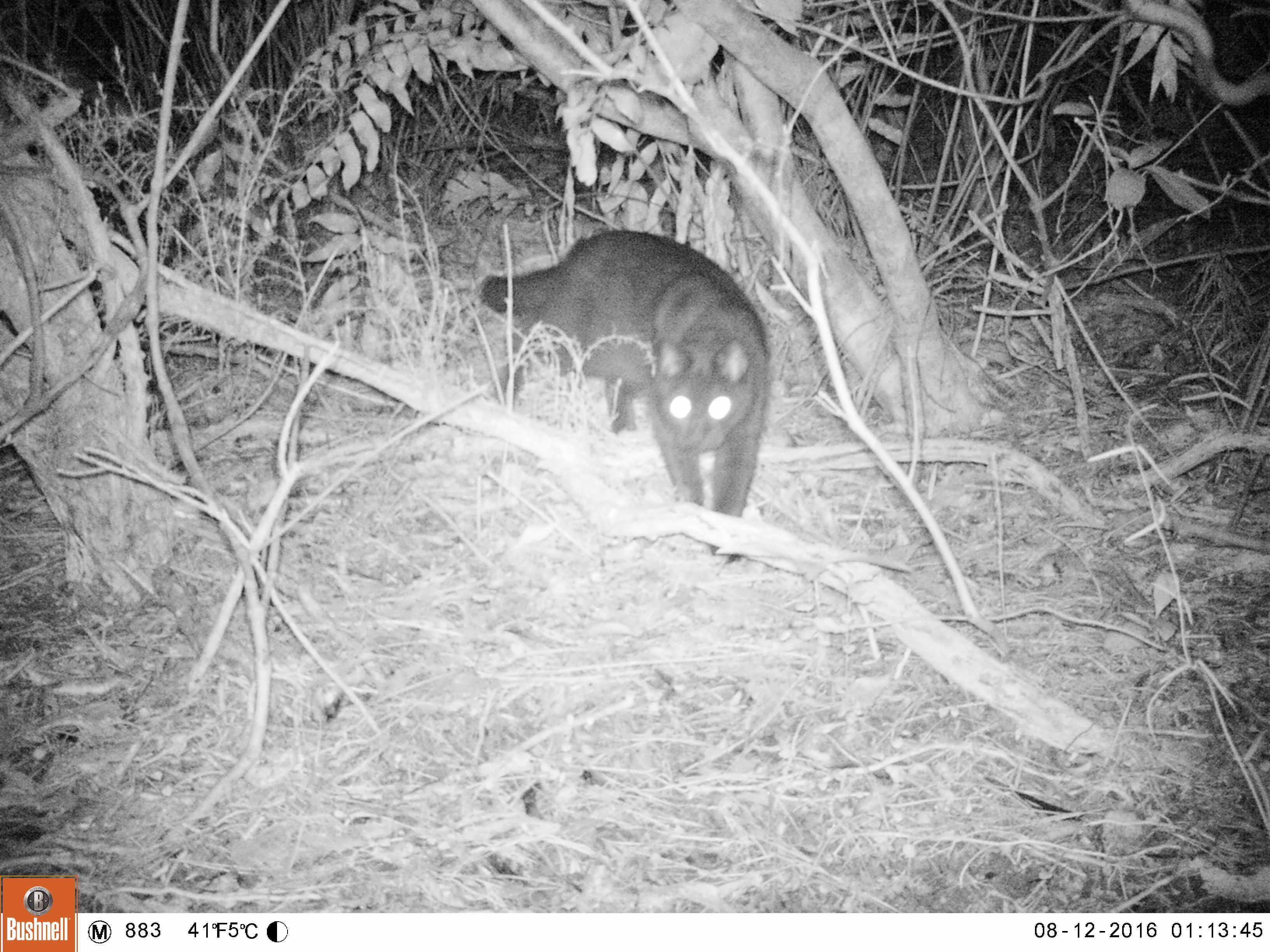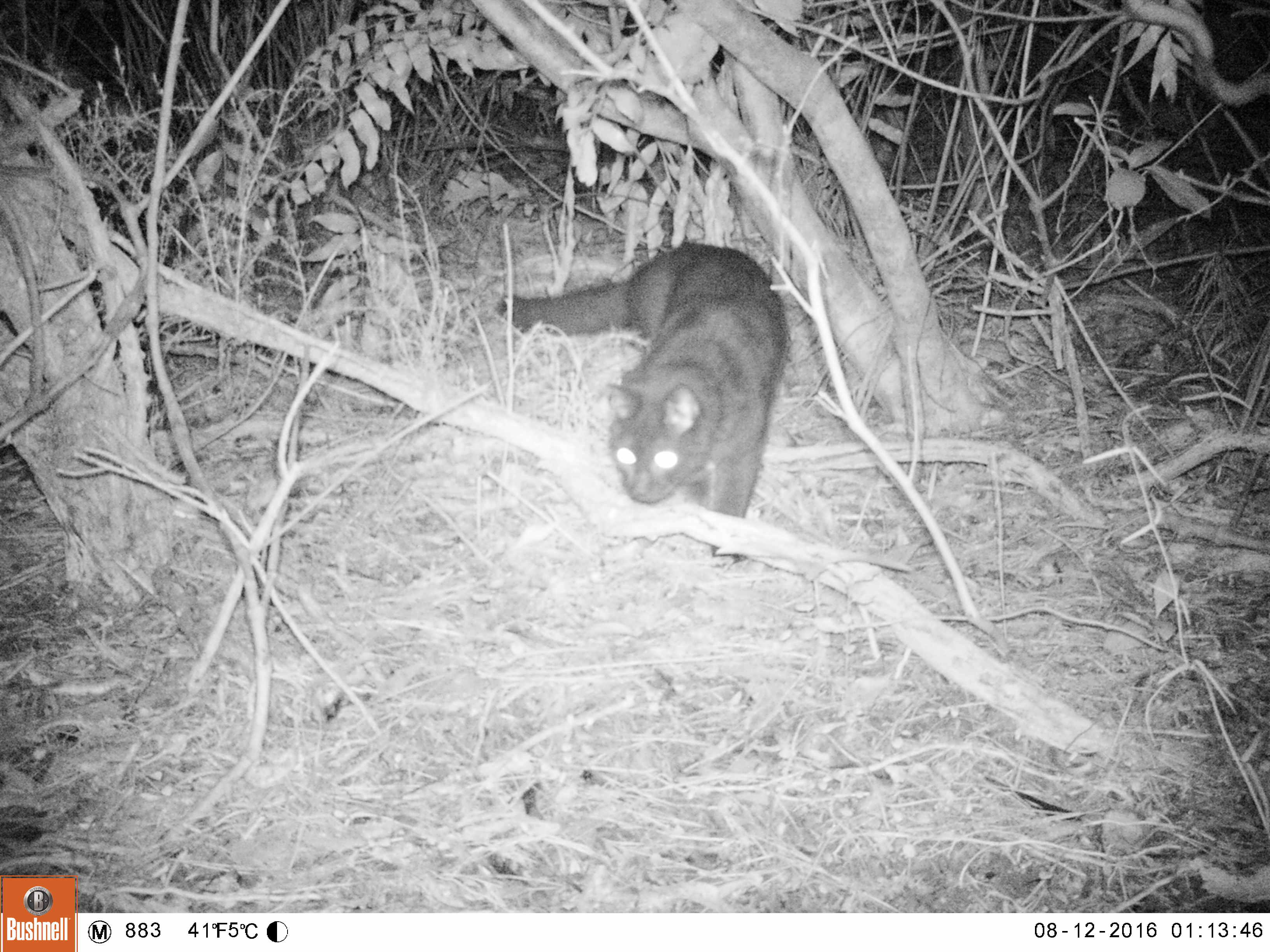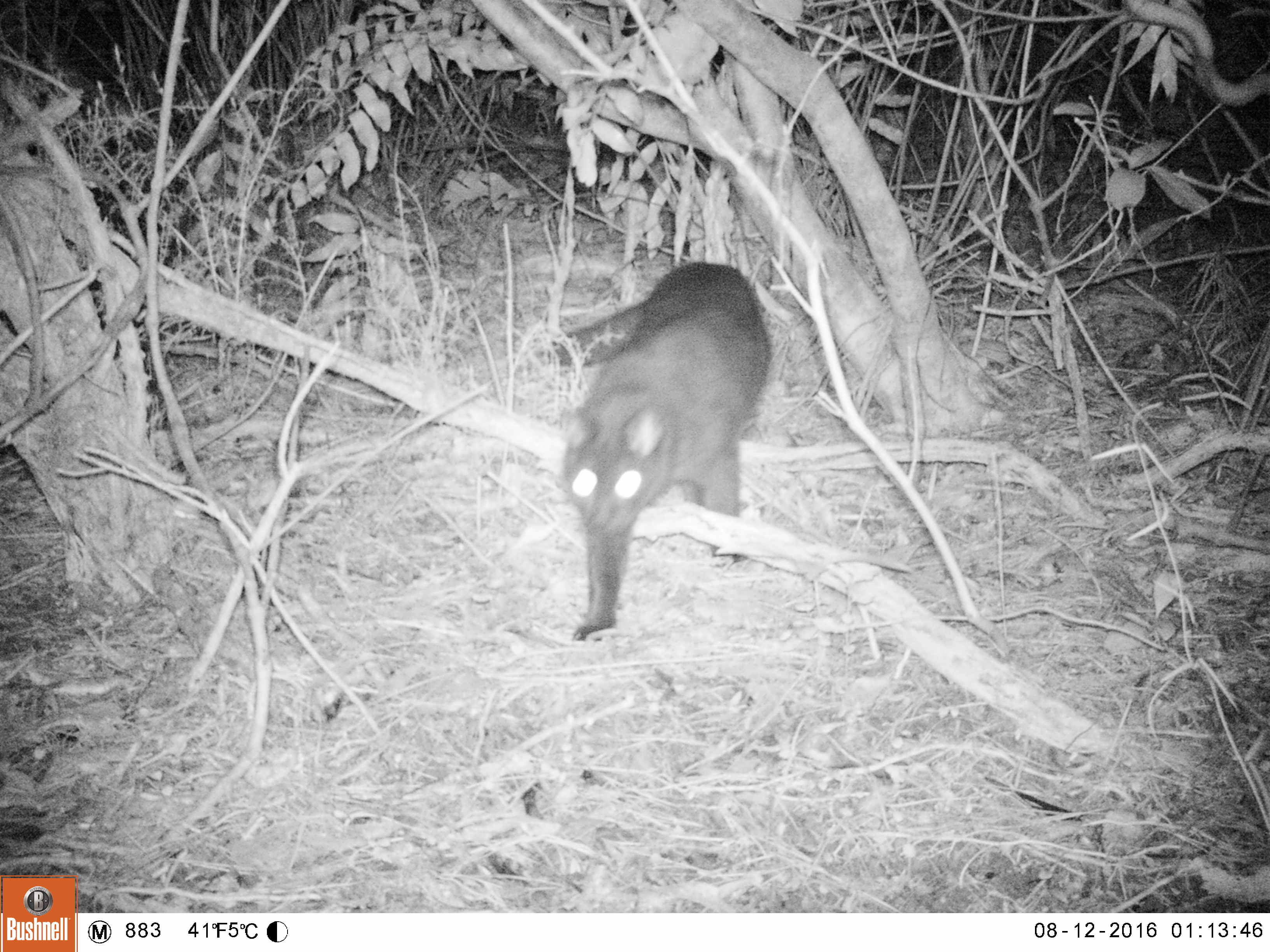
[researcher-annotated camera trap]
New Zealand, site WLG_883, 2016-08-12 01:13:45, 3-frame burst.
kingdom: Animalia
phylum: Chordata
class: Mammalia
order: Carnivora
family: Felidae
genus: Felis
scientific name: Felis catus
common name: domestic cat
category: cat